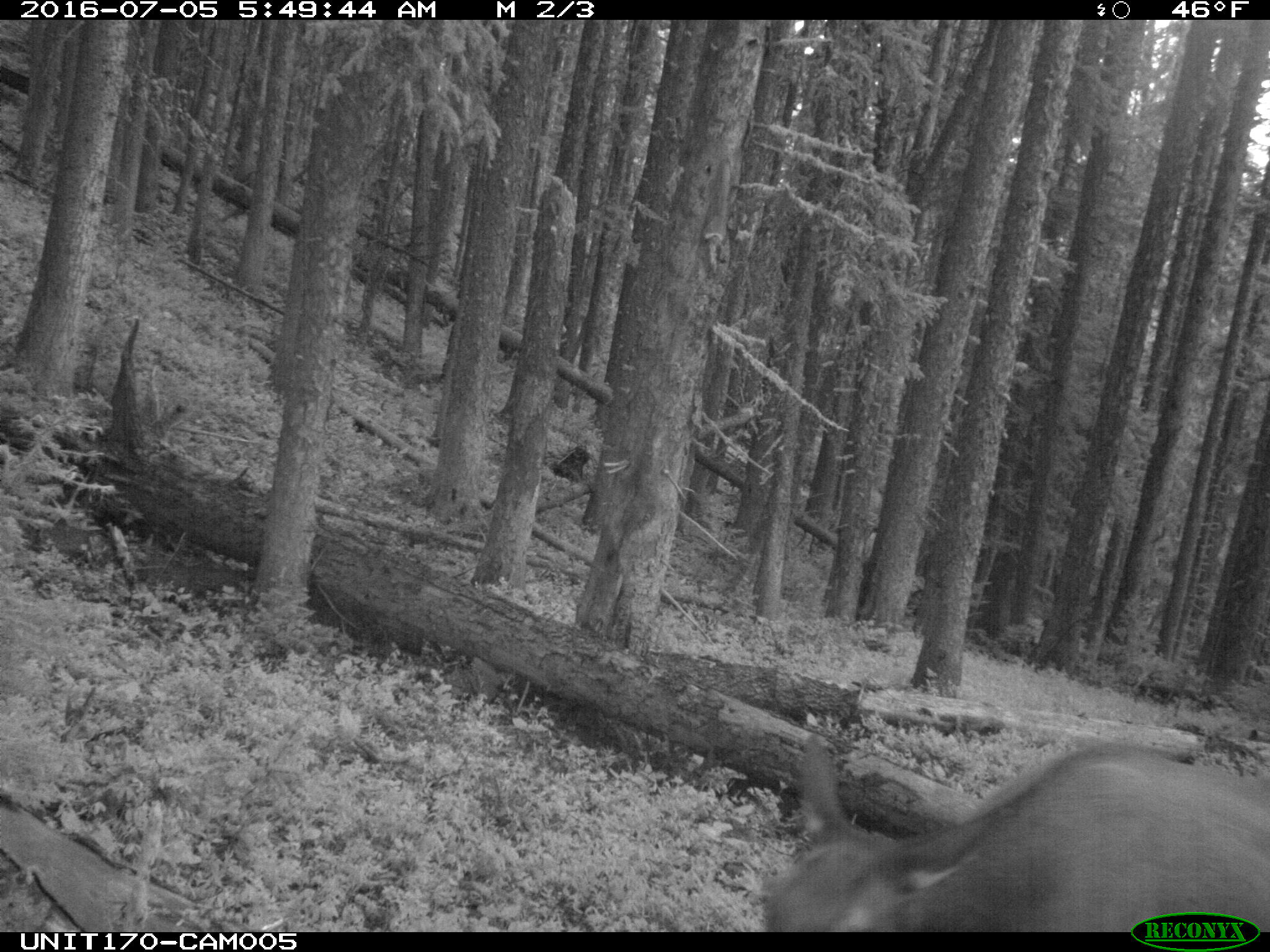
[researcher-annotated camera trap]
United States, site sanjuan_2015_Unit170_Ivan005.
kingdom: Animalia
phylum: Chordata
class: Mammalia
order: Artiodactyla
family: Cervidae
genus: Cervus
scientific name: Cervus elaphus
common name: red deer